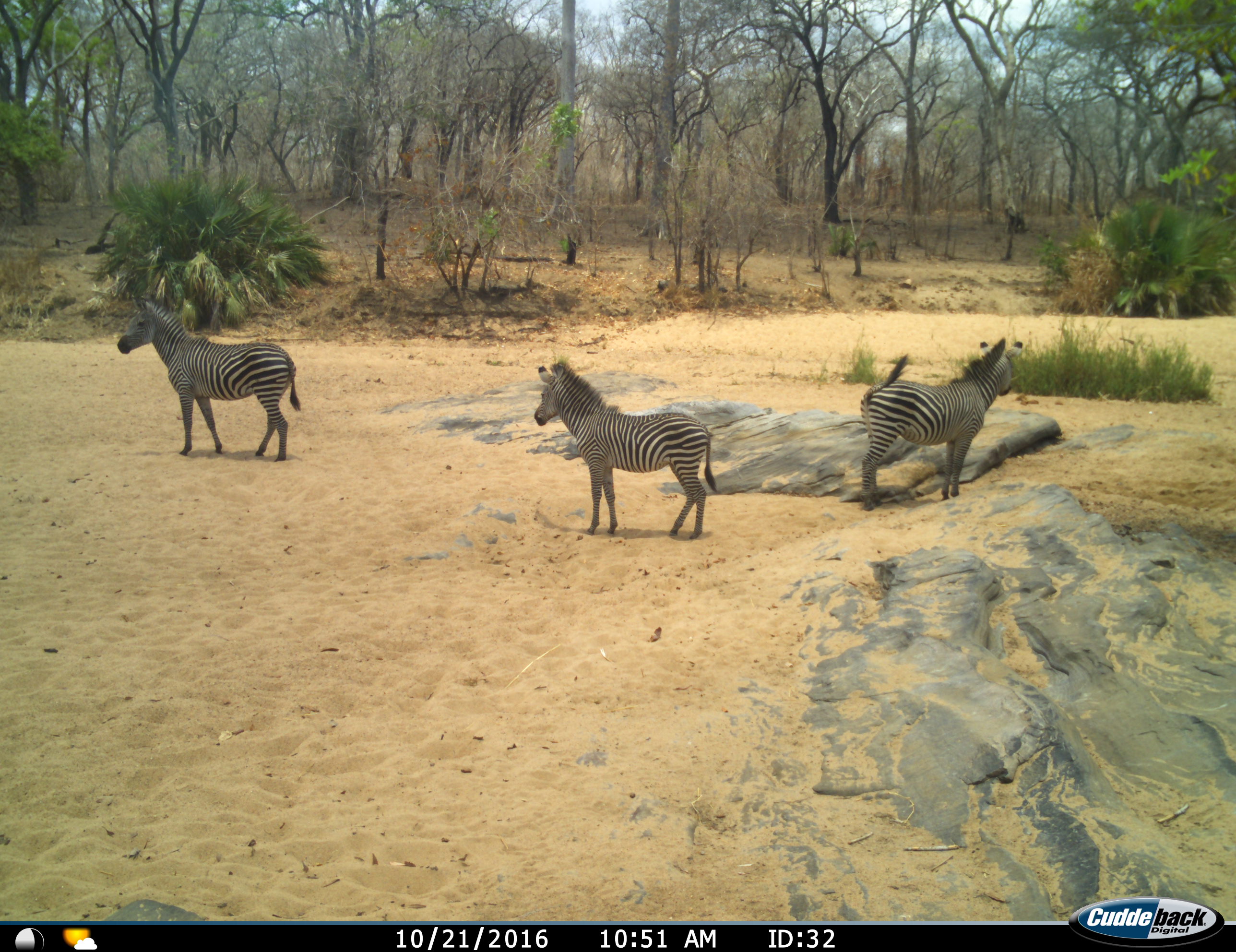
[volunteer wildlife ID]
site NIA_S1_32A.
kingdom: Animalia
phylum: Chordata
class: Mammalia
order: Perissodactyla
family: Equidae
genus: Equus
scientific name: Equus quagga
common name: plains zebra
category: zebraplains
Zebraplains (plains zebra) (Equus quagga), count 3. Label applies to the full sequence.